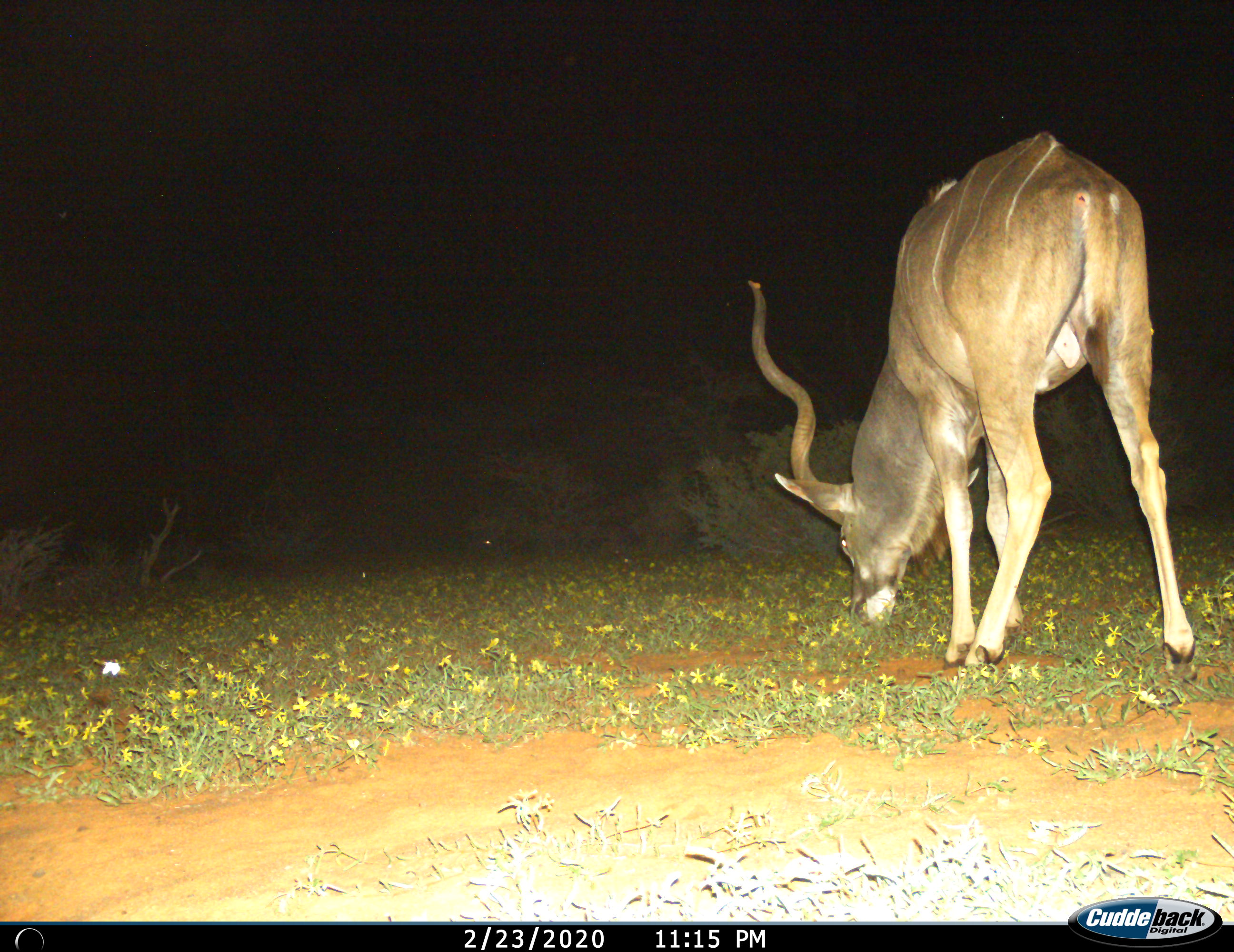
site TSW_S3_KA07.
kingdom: Animalia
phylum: Chordata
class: Mammalia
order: Artiodactyla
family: Bovidae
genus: Tragelaphus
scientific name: Tragelaphus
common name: kudu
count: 1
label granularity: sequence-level